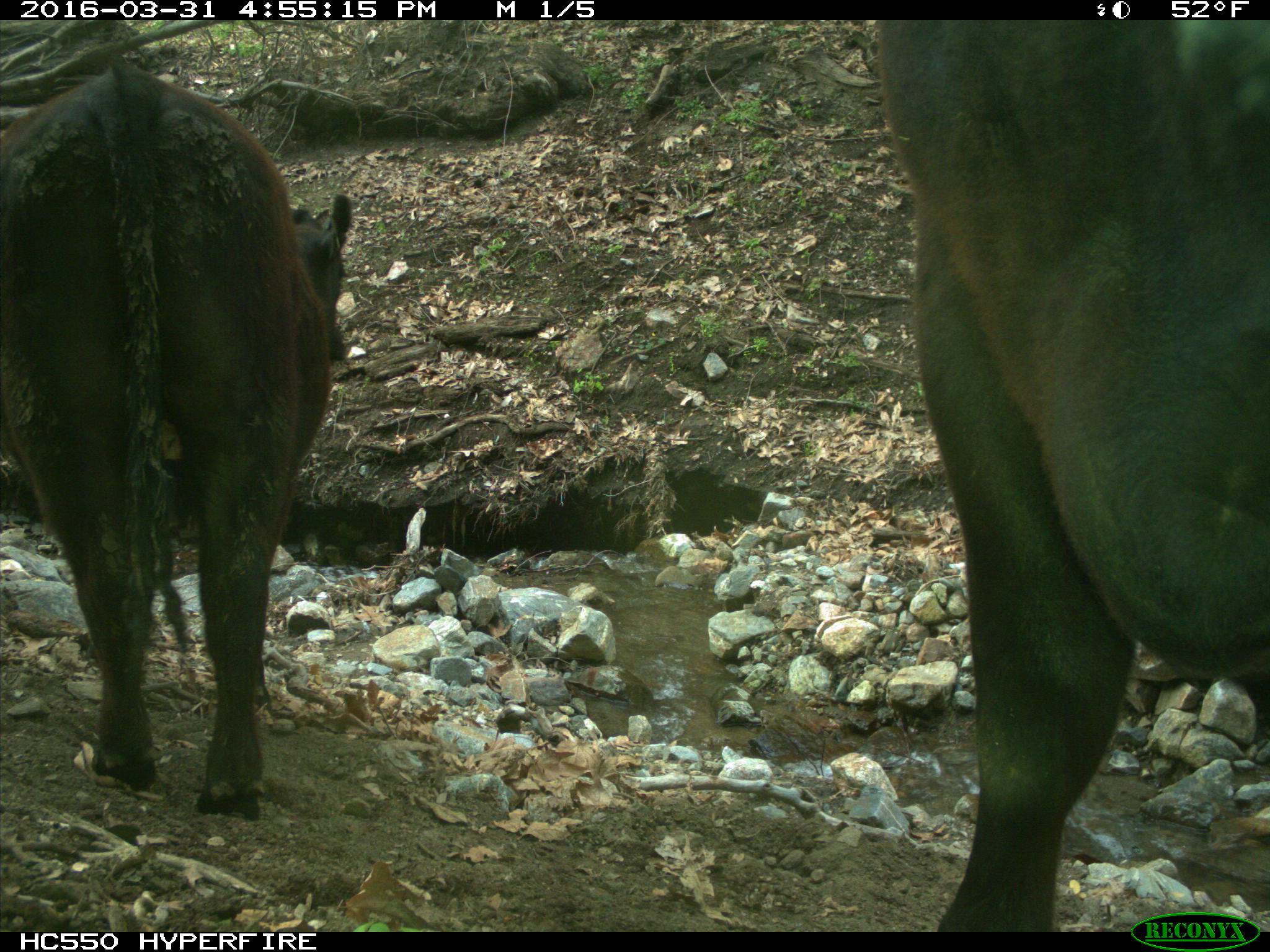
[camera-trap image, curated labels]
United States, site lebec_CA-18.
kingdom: Animalia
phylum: Chordata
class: Mammalia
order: Artiodactyla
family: Bovidae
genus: Bos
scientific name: Bos taurus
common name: domestic cow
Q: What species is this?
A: Bos taurus (domestic cow).